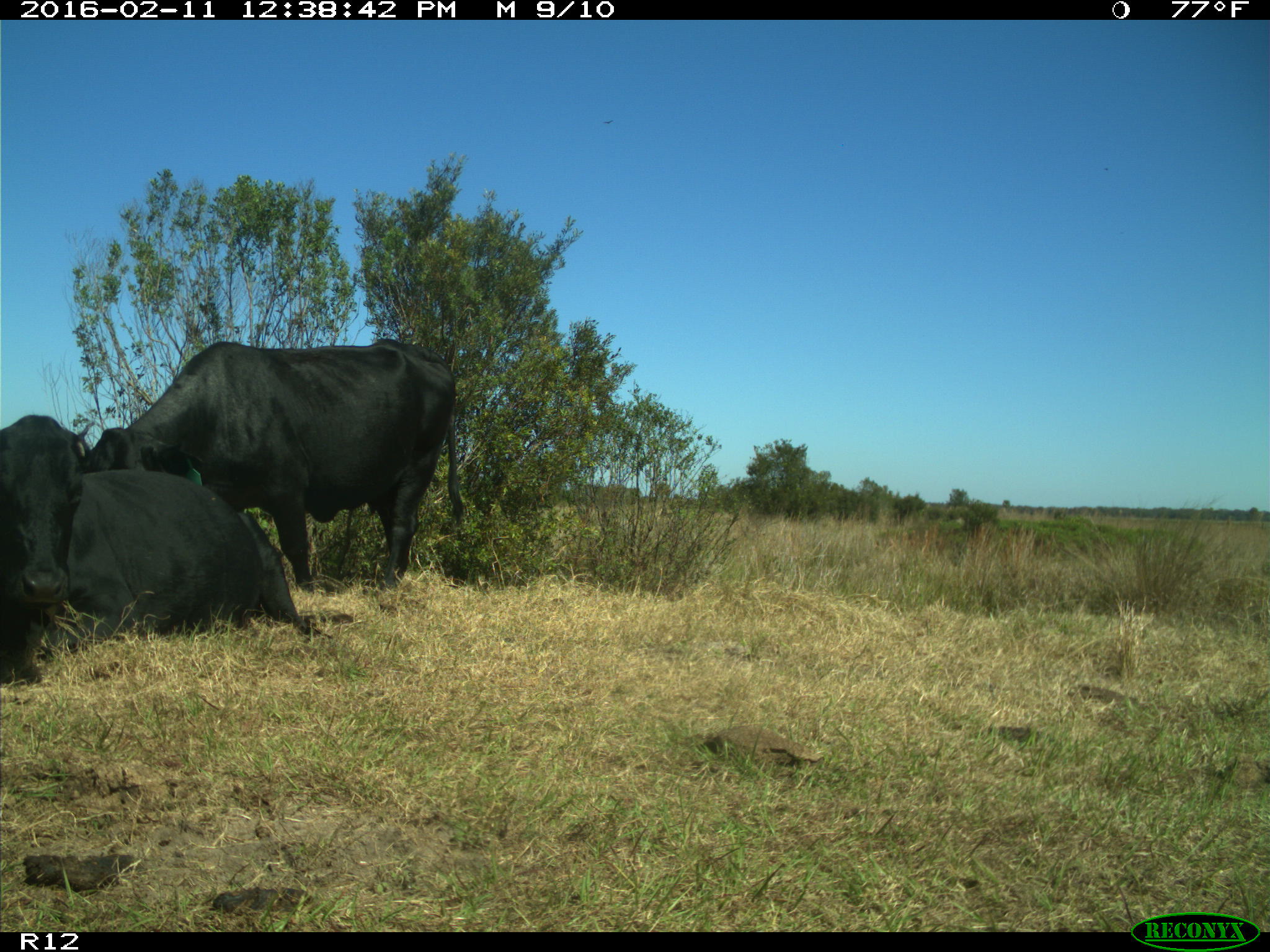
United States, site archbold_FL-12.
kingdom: Animalia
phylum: Chordata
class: Mammalia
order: Artiodactyla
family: Bovidae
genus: Bos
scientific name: Bos taurus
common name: domestic cow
Bos taurus (domestic cow).